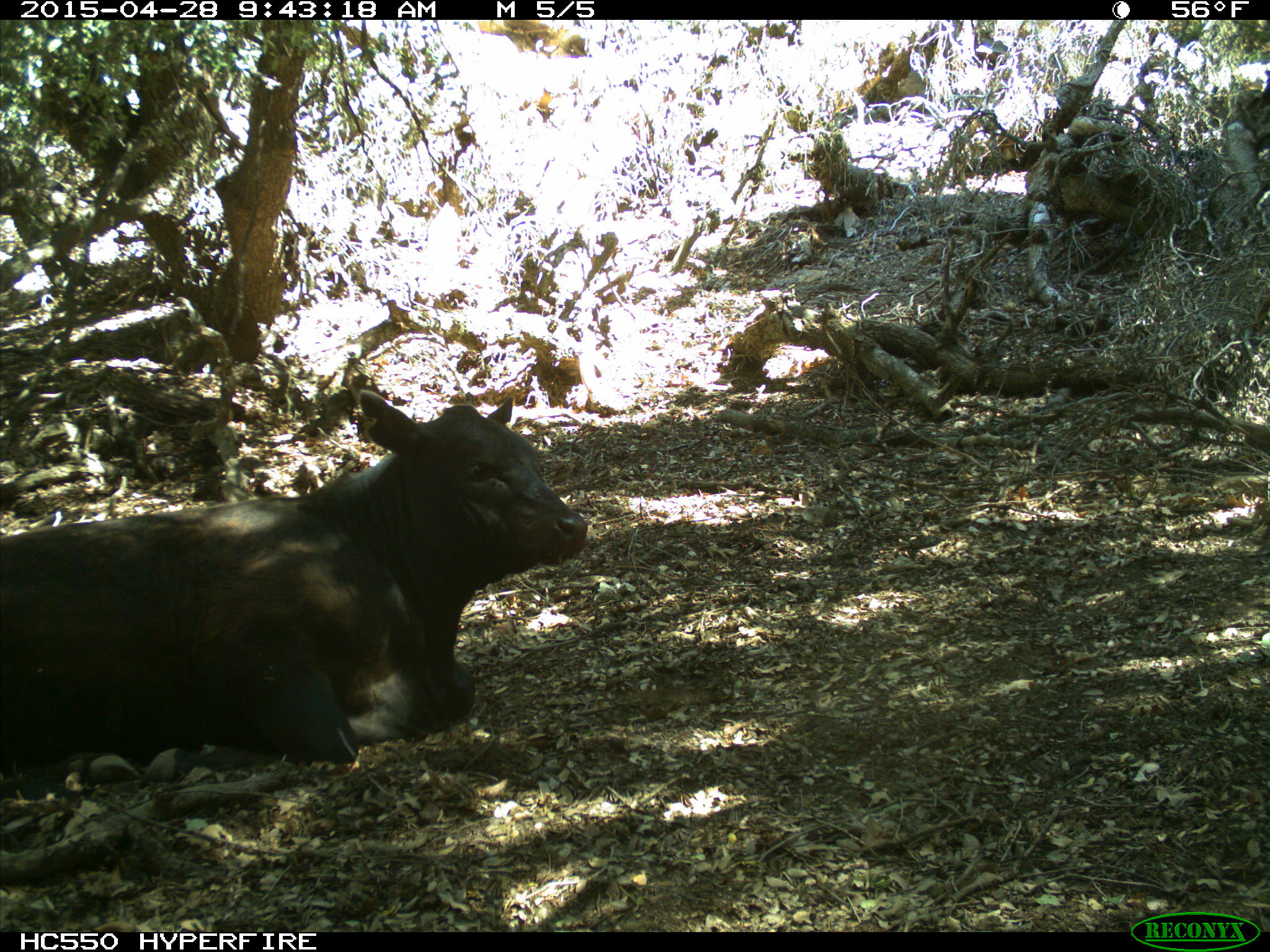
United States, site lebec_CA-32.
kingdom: Animalia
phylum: Chordata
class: Mammalia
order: Artiodactyla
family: Bovidae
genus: Bos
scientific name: Bos taurus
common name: domestic cow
Bos taurus (domestic cow).